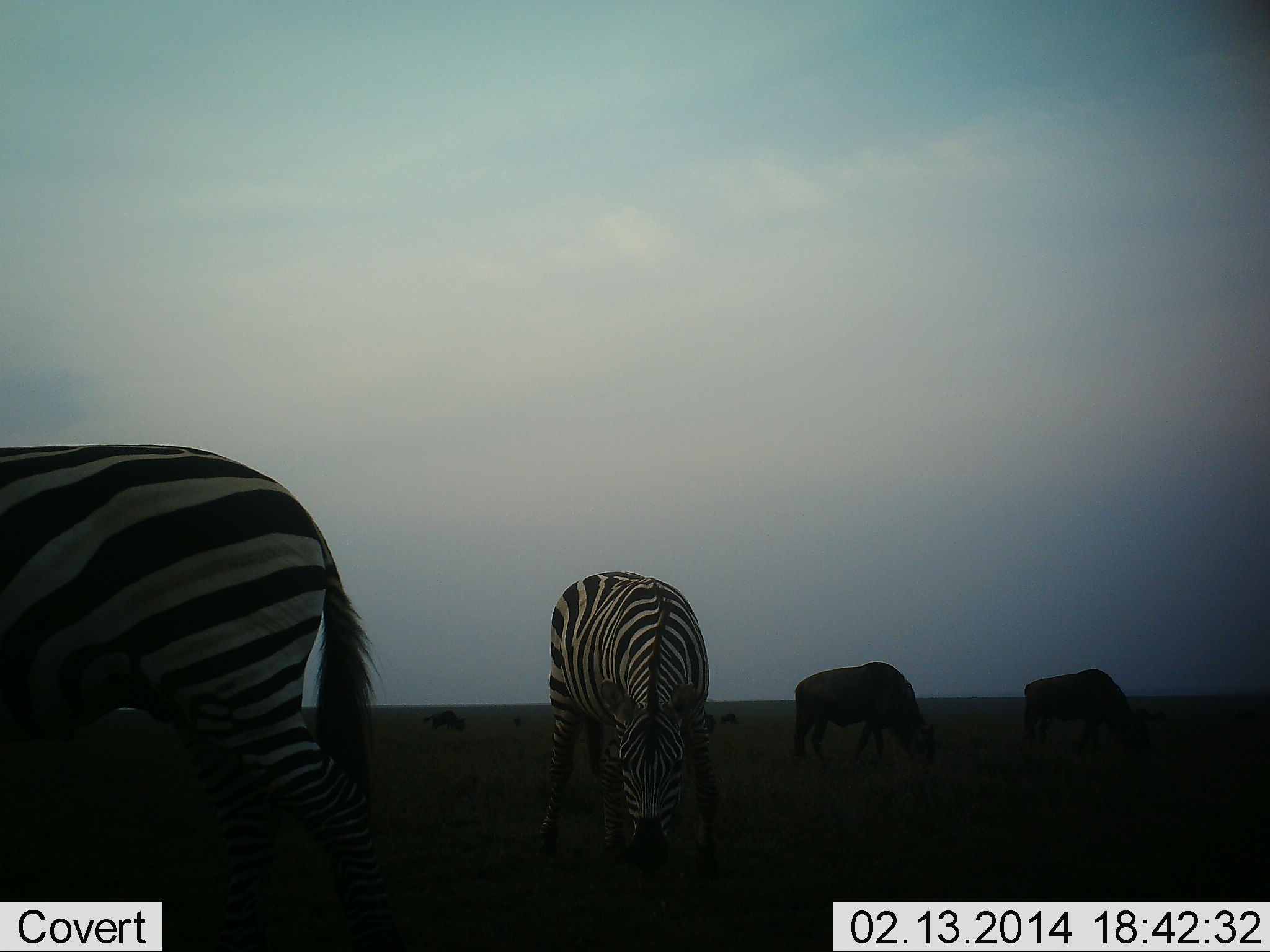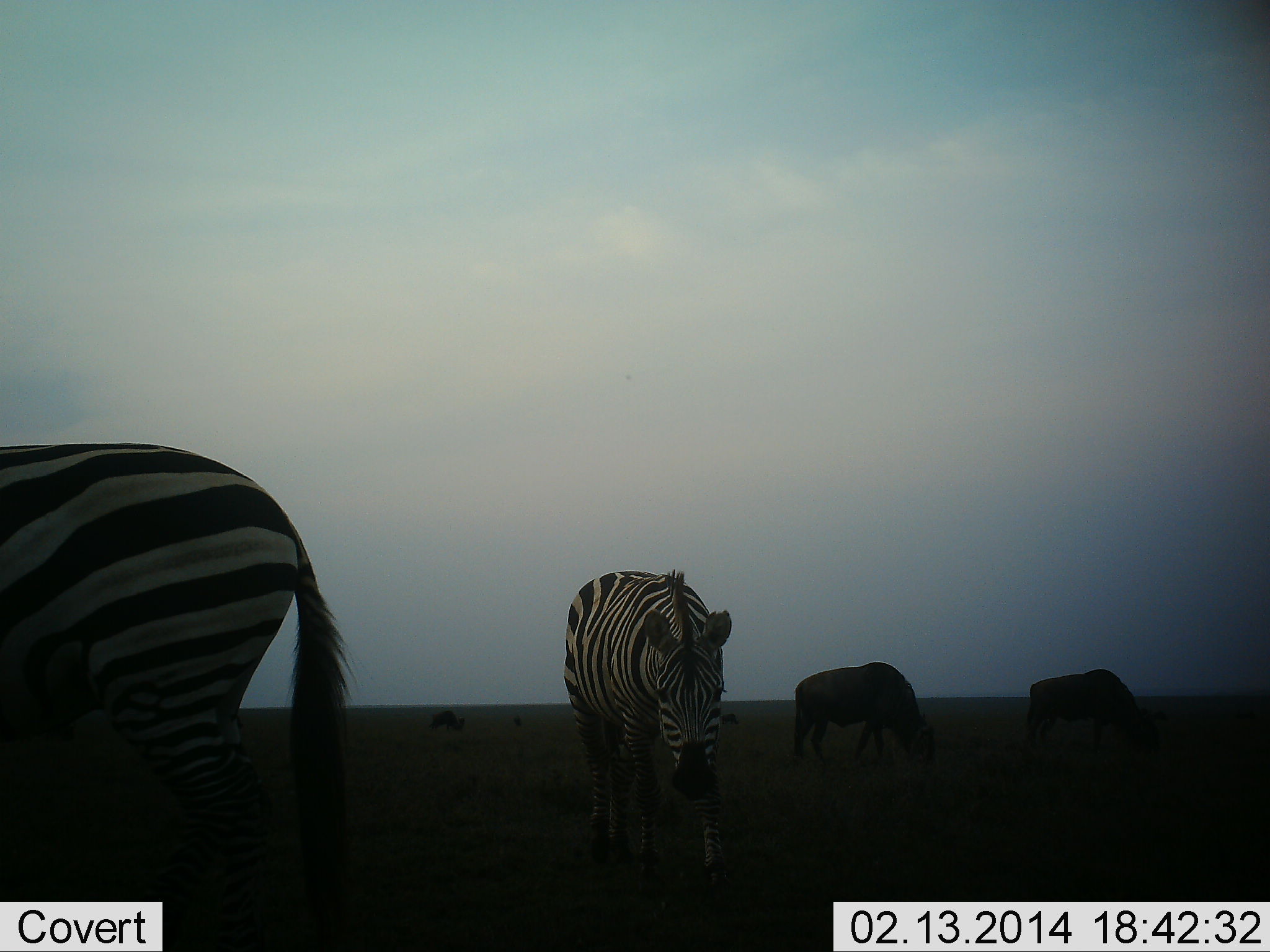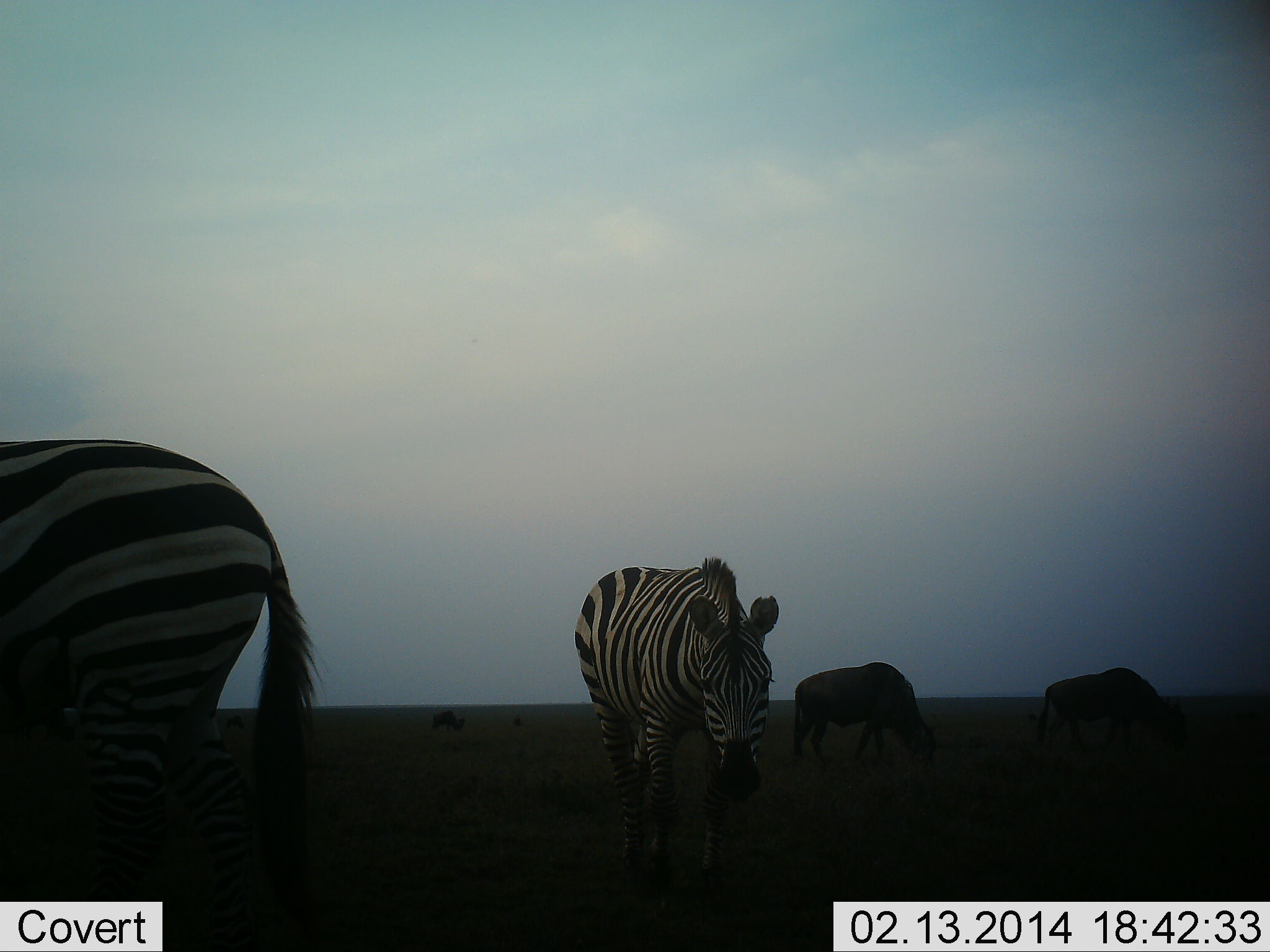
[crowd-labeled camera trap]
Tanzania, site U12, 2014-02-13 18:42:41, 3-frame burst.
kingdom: Animalia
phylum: Chordata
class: Mammalia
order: Artiodactyla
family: Bovidae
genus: Connochaetes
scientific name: Connochaetes taurinus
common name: blue wildebeest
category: wildebeest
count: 2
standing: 30%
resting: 10%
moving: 20%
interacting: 0%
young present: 0%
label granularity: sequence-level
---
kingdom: Animalia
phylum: Chordata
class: Mammalia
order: Perissodactyla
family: Equidae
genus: Equus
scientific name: Equus quagga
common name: plains zebra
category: zebra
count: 2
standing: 36%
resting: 0%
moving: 57%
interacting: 0%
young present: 0%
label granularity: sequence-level